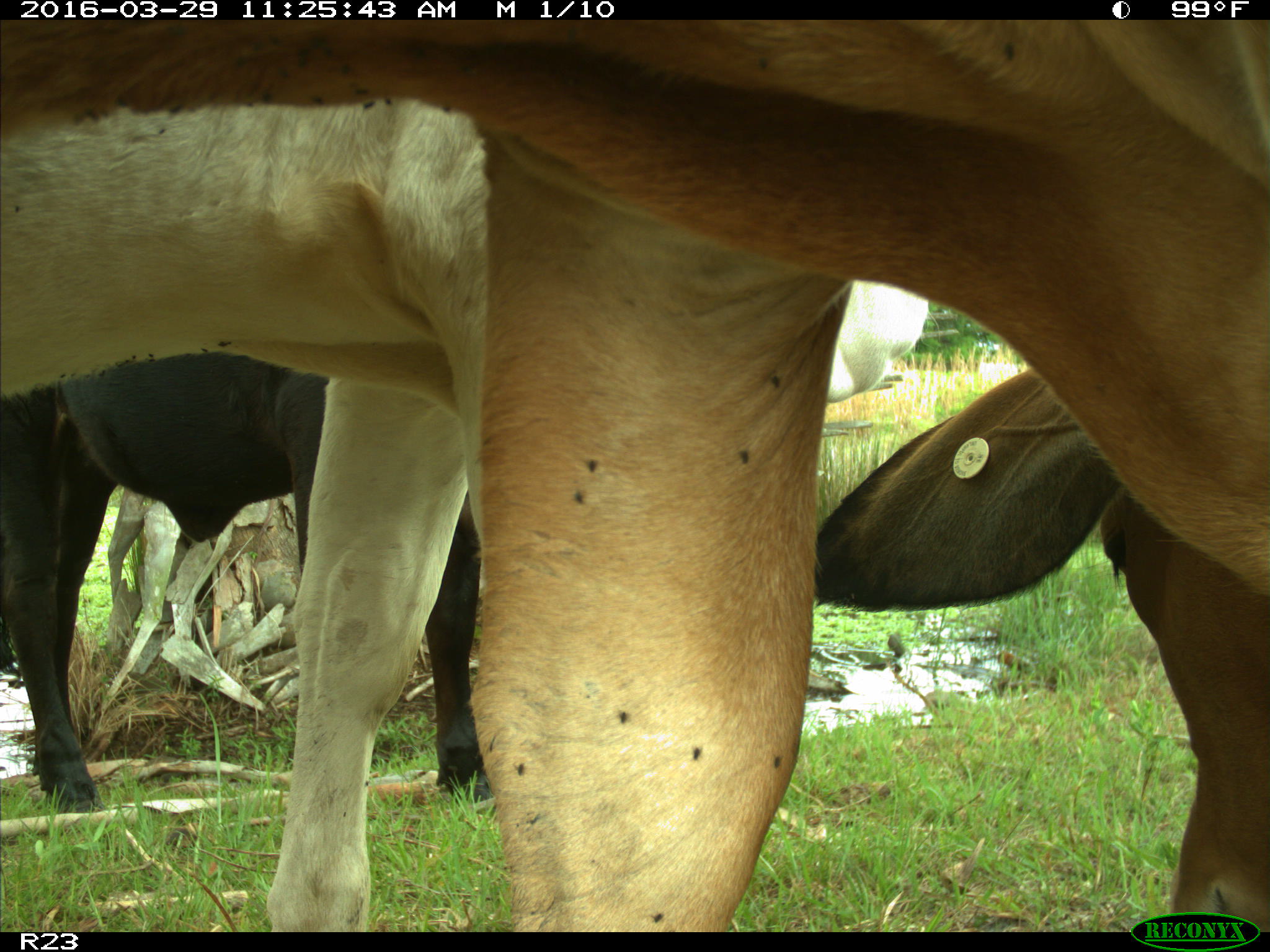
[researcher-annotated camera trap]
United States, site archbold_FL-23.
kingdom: Animalia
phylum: Chordata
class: Mammalia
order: Artiodactyla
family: Bovidae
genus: Bos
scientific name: Bos taurus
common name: domestic cow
Bos taurus (domestic cow).